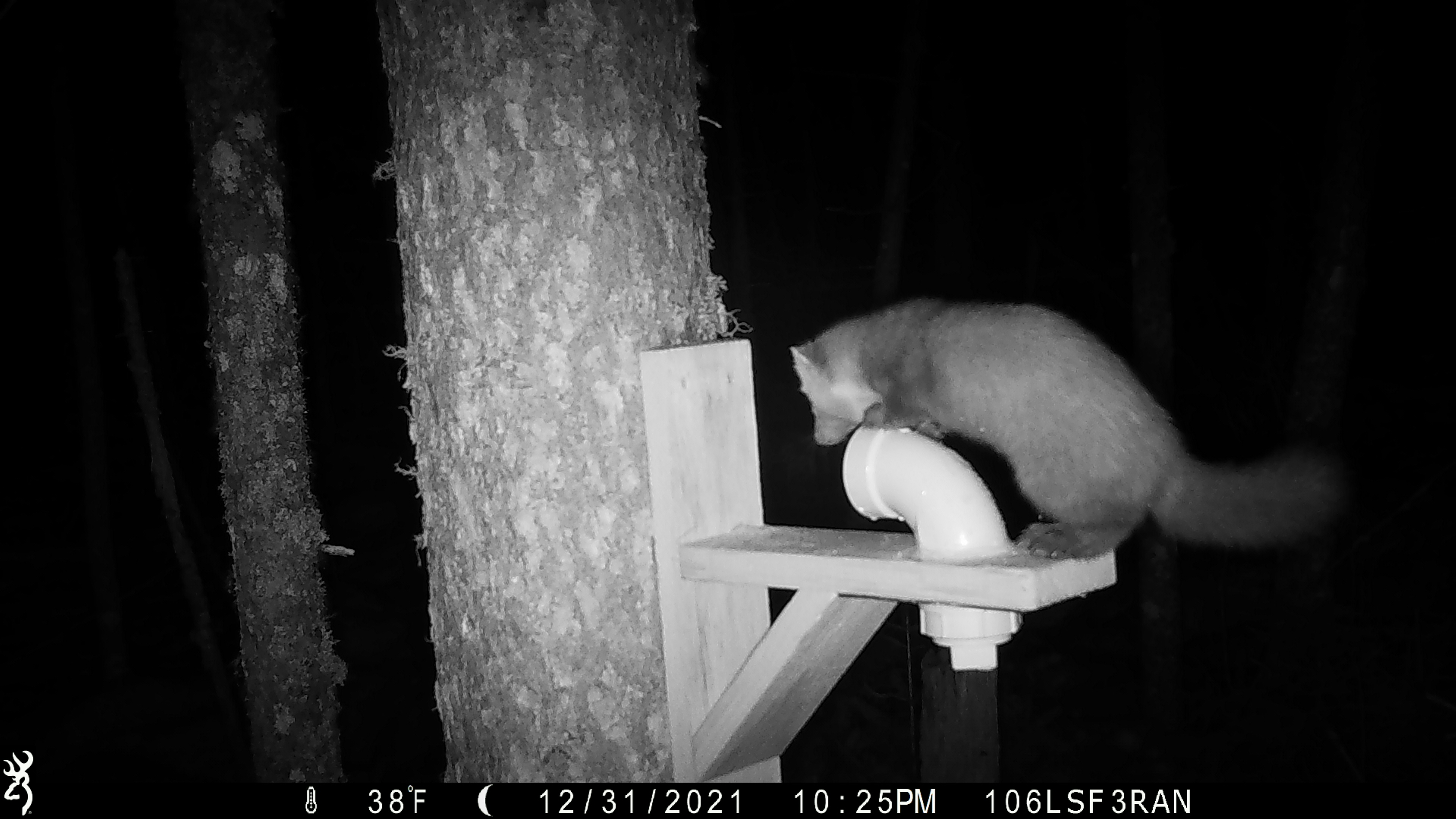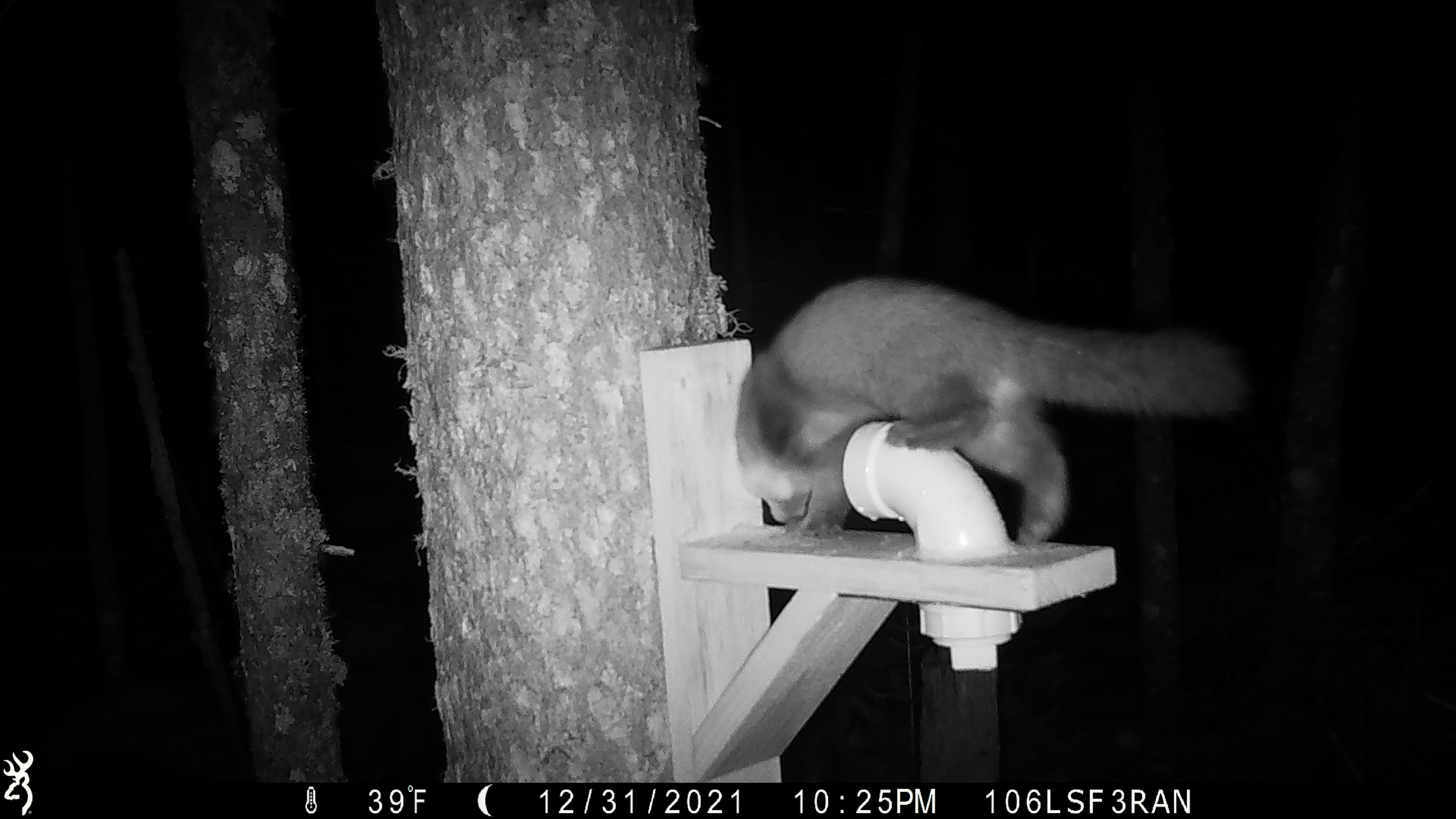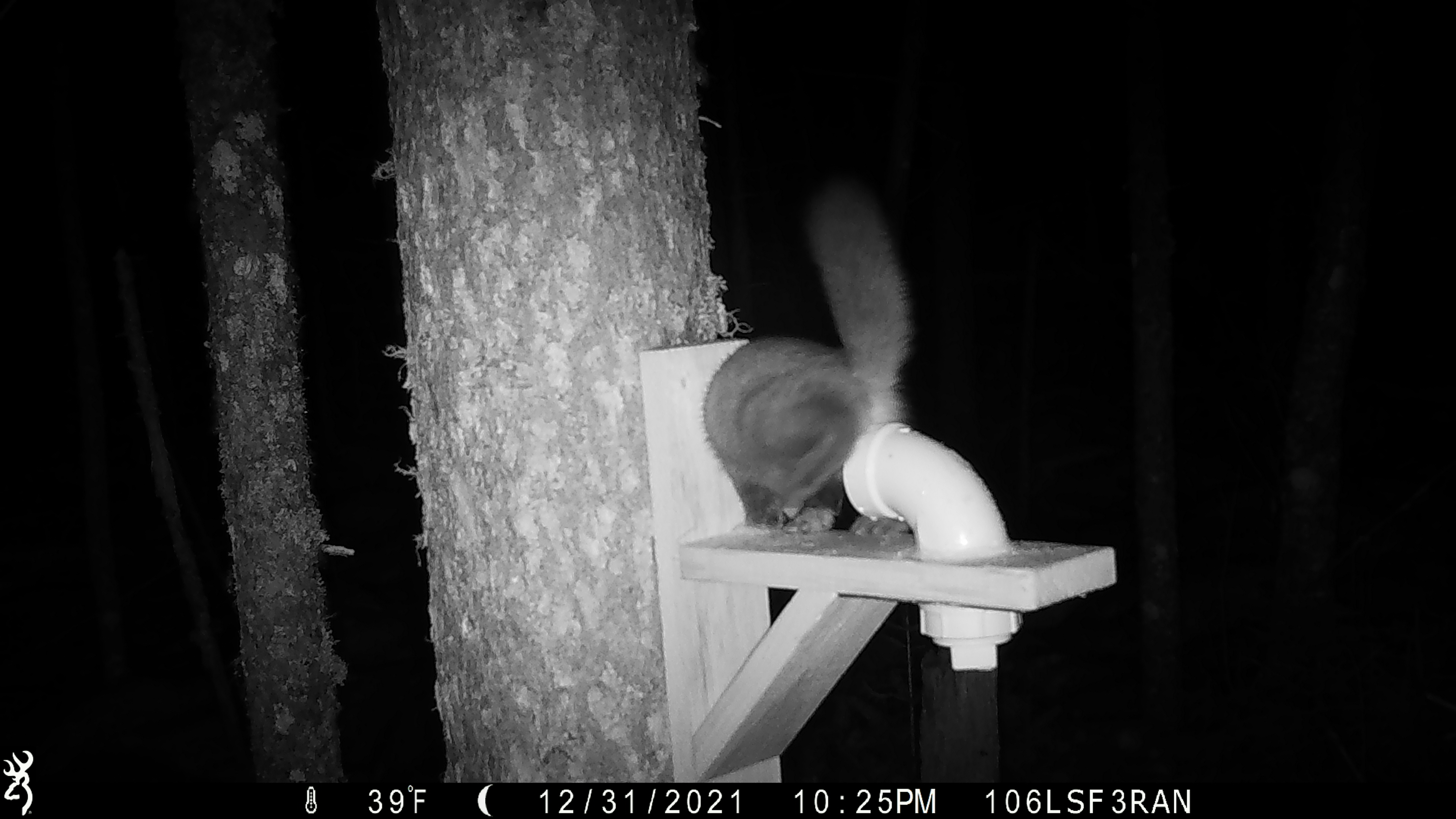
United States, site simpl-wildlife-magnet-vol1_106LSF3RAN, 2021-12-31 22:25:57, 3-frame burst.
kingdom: Animalia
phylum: Chordata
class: Mammalia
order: Carnivora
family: Mustelidae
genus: Martes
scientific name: Martes americana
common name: american marten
American marten (Martes americana).